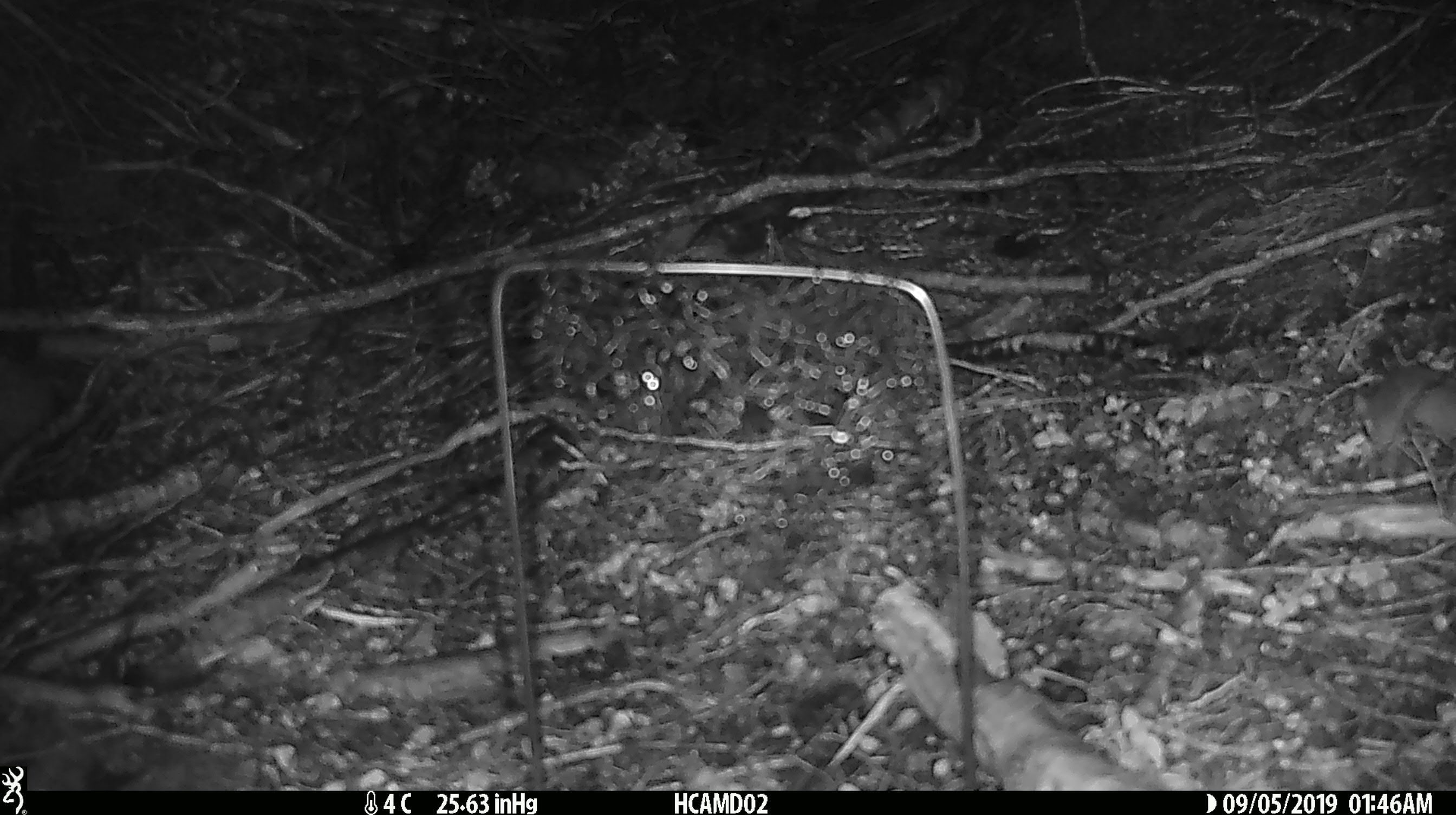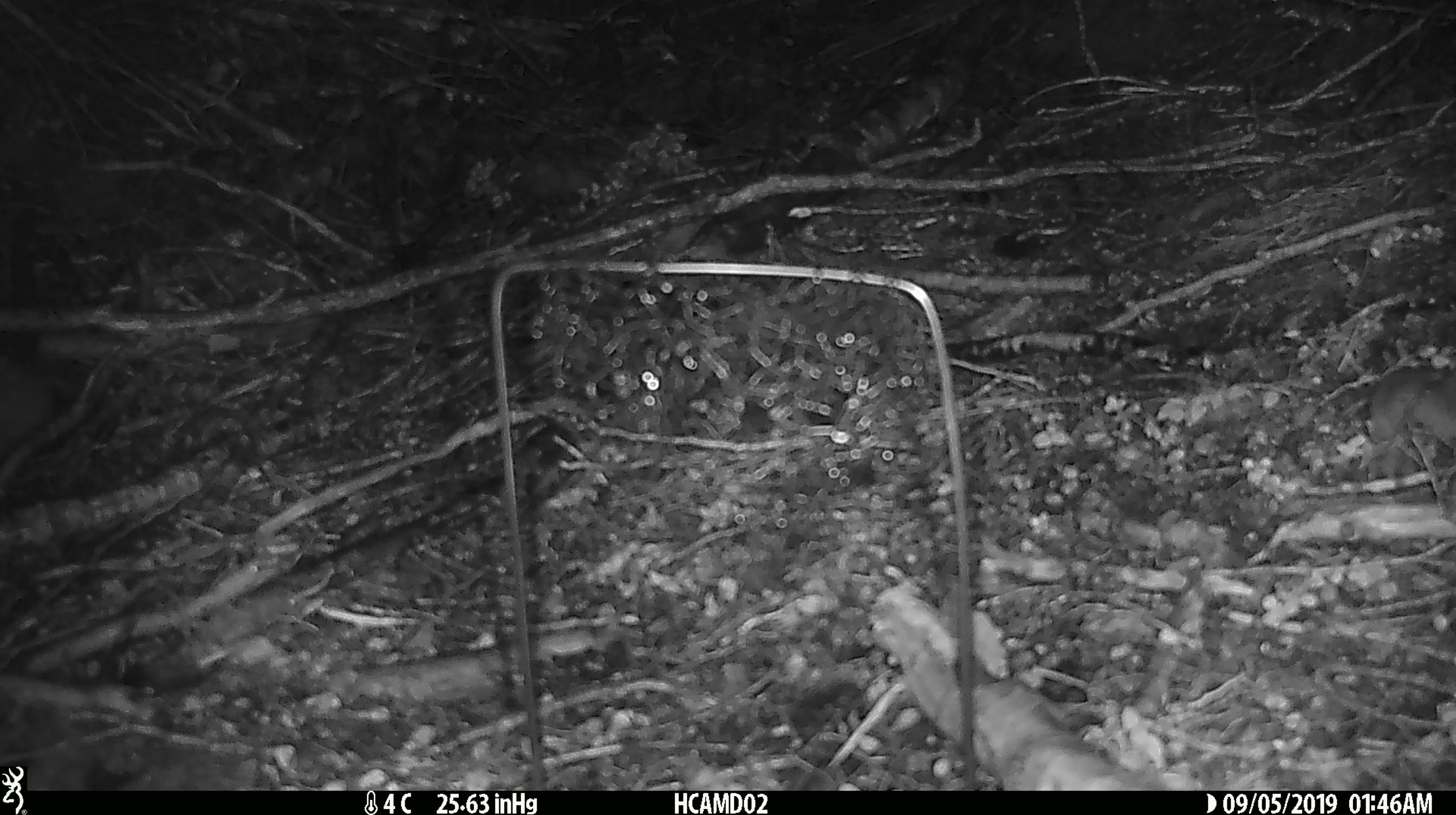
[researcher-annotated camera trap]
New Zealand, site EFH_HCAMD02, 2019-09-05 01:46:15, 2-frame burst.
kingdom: Animalia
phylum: Chordata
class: Mammalia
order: Rodentia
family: Muridae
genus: Mus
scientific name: Mus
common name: mouse